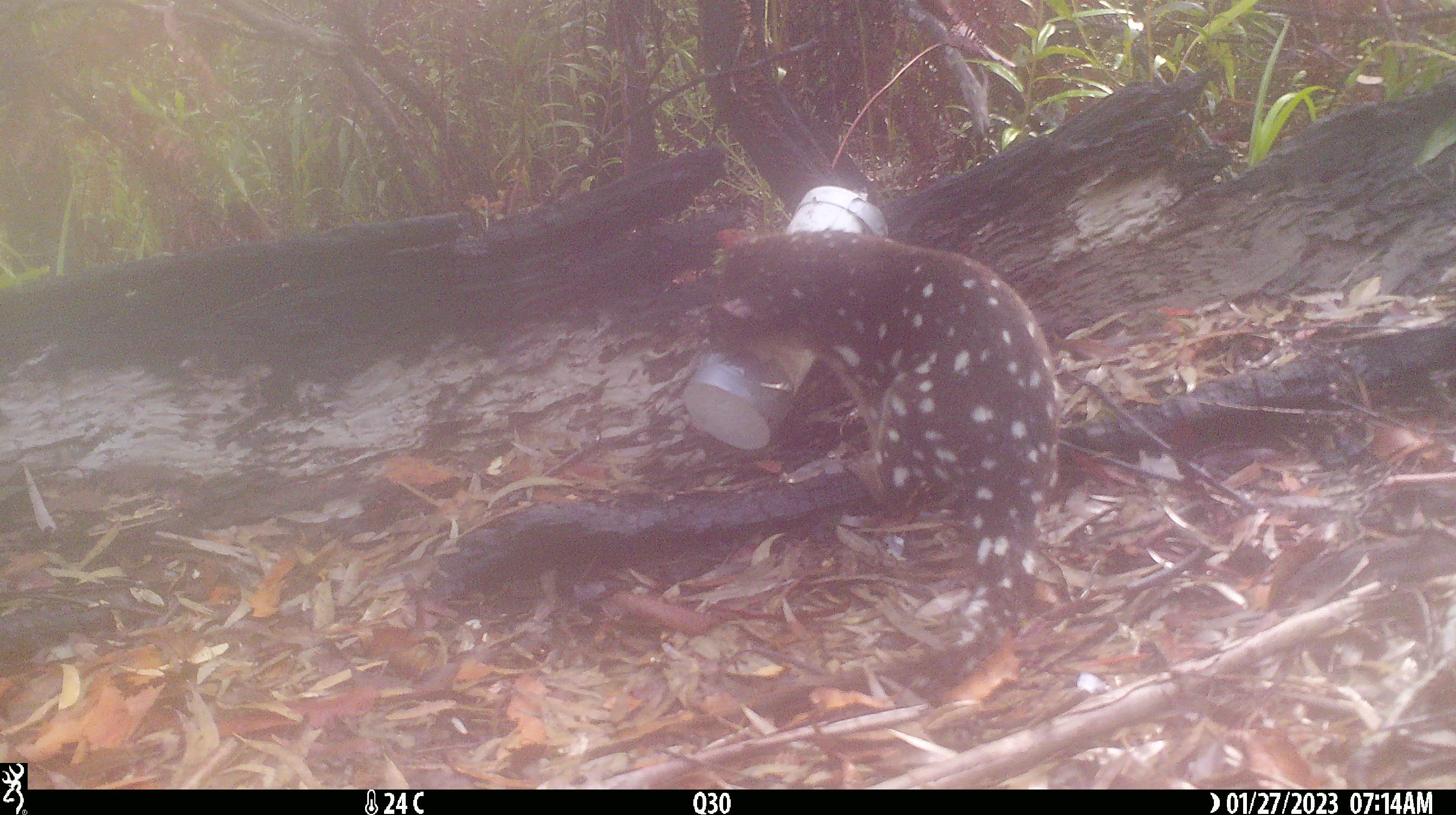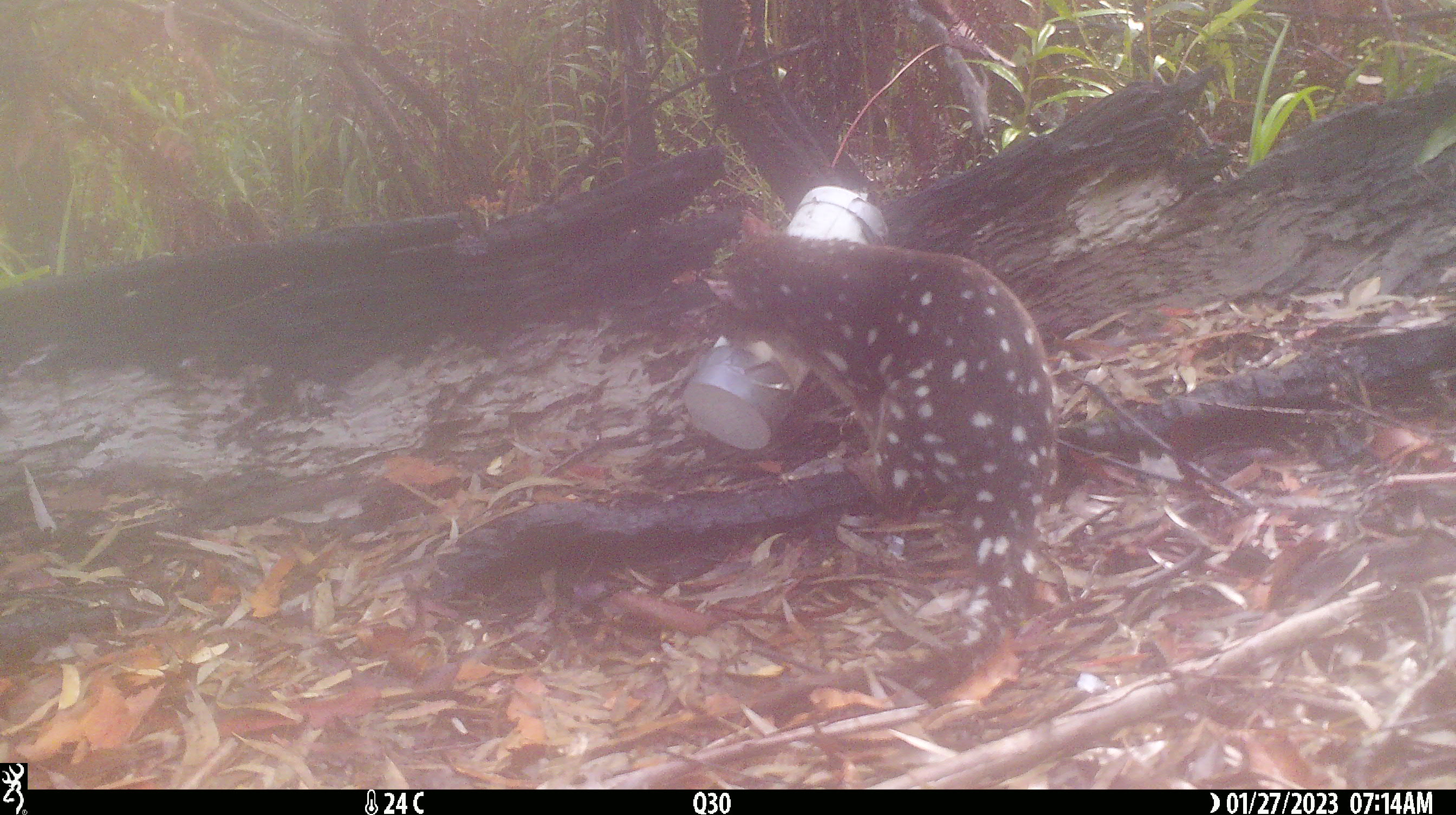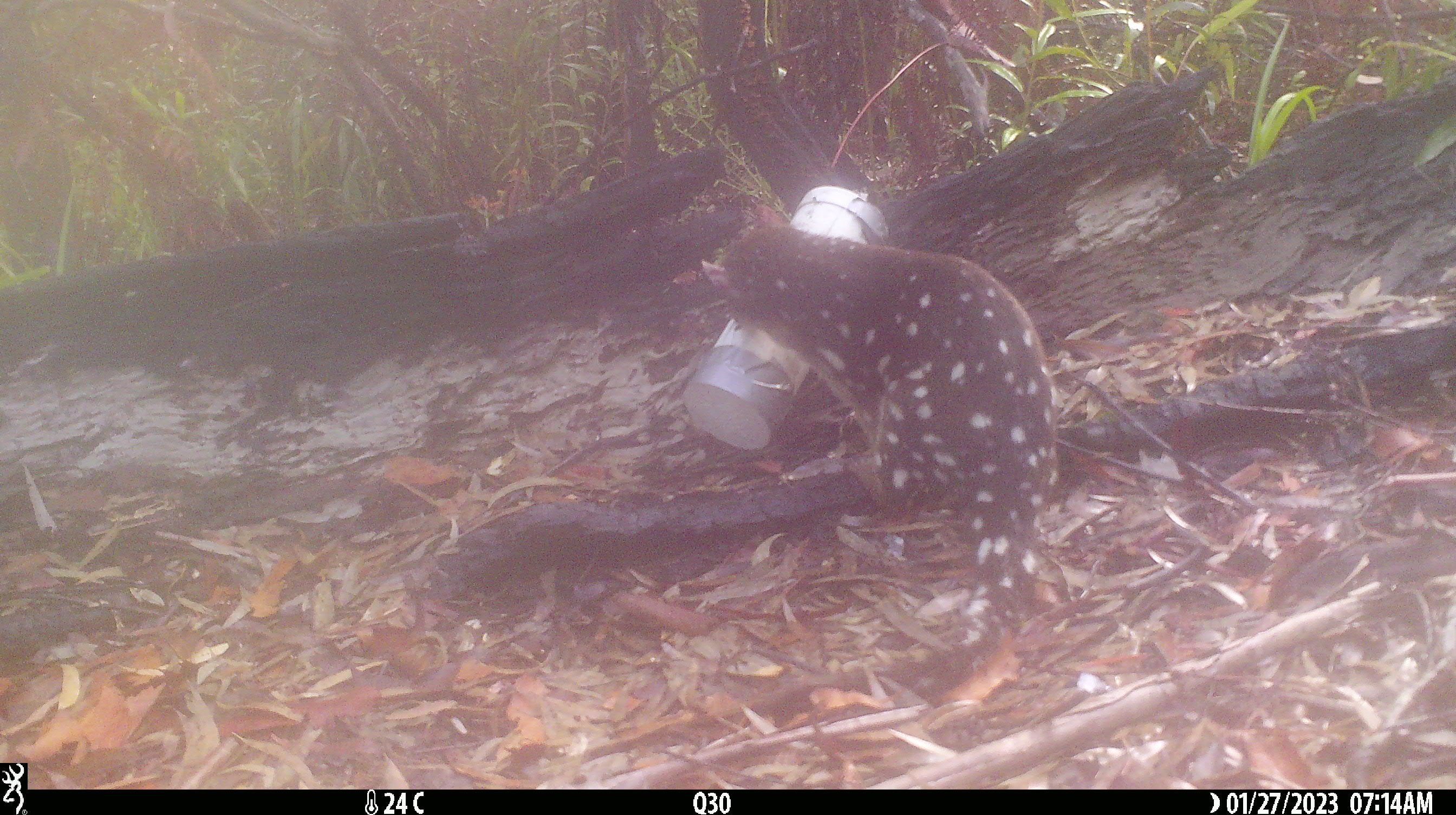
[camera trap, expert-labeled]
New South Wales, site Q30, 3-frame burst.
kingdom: Animalia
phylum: Chordata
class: Mammalia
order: Dasyuromorphia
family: Dasyuridae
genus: Dasyurus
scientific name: Dasyurus maculatus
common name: spotted-tailed quoll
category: quoll